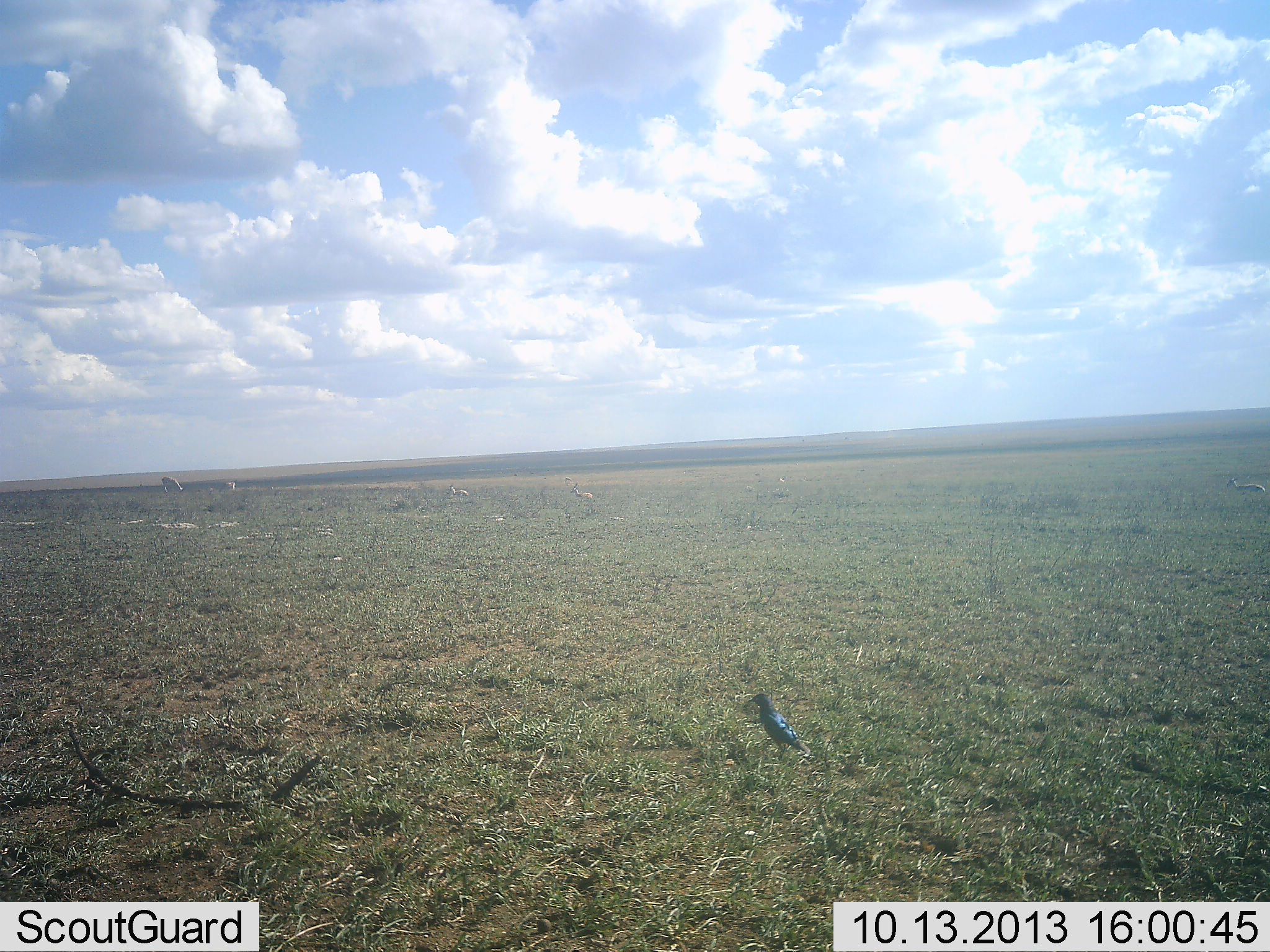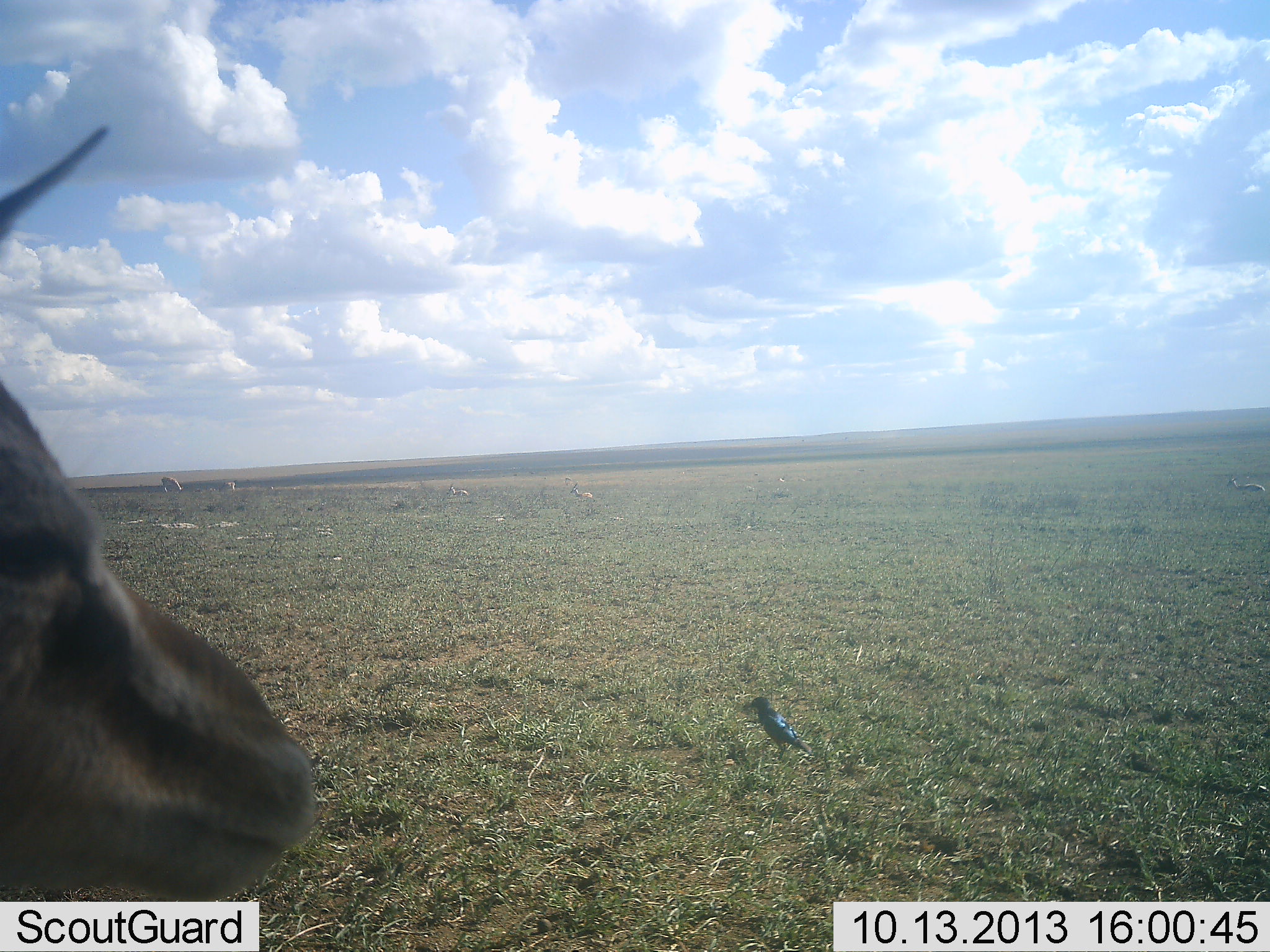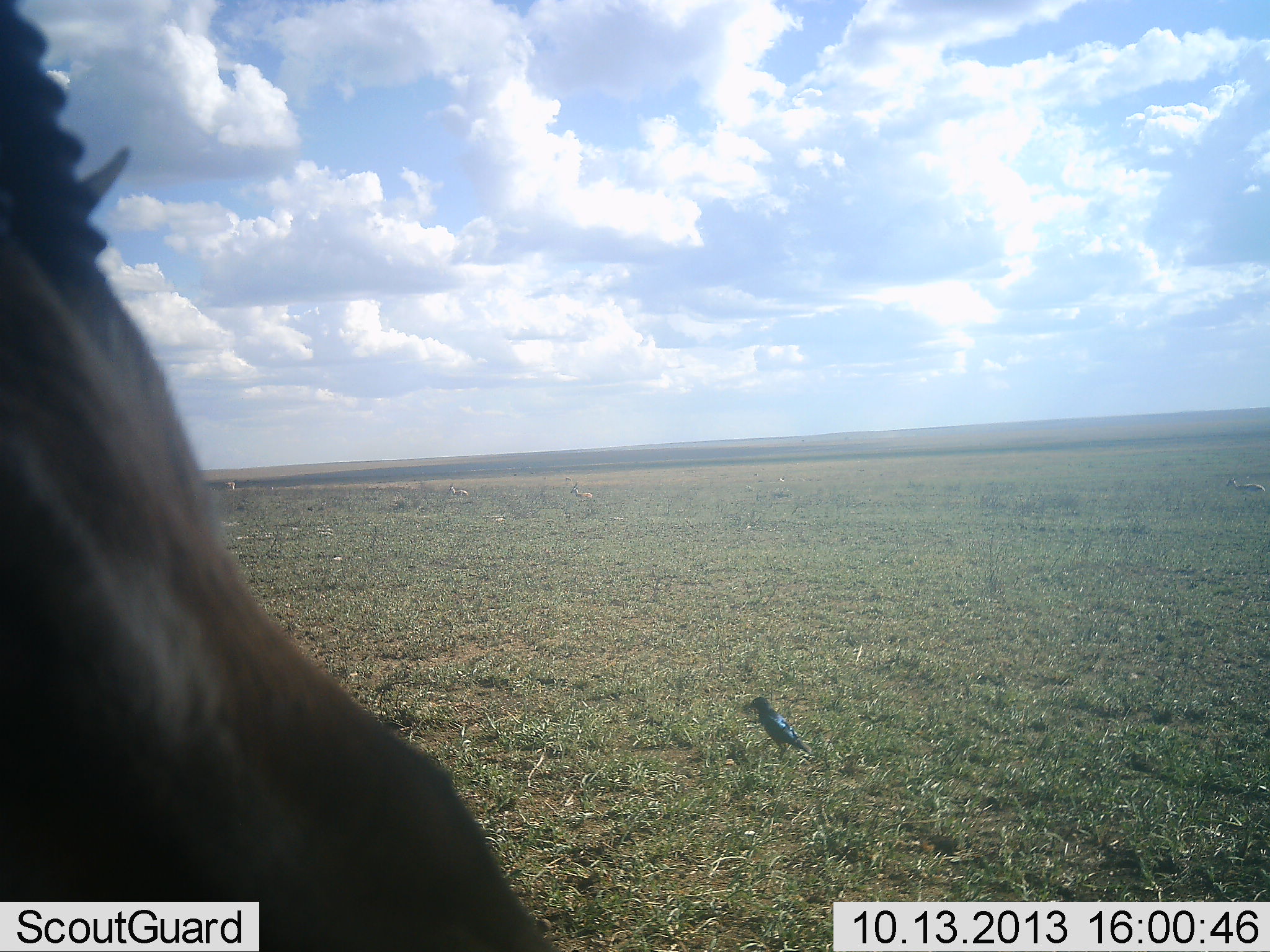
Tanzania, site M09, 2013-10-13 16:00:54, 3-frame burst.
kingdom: Animalia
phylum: Chordata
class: Mammalia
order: Artiodactyla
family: Bovidae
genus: Eudorcas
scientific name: Eudorcas thomsonii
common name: thomson's gazelle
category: gazellethomsons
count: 1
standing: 76%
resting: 8%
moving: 32%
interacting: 0%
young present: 0%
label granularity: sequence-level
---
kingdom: Animalia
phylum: Chordata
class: Aves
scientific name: Aves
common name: bird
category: otherbird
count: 1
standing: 95%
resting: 5%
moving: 0%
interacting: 0%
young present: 0%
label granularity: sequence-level